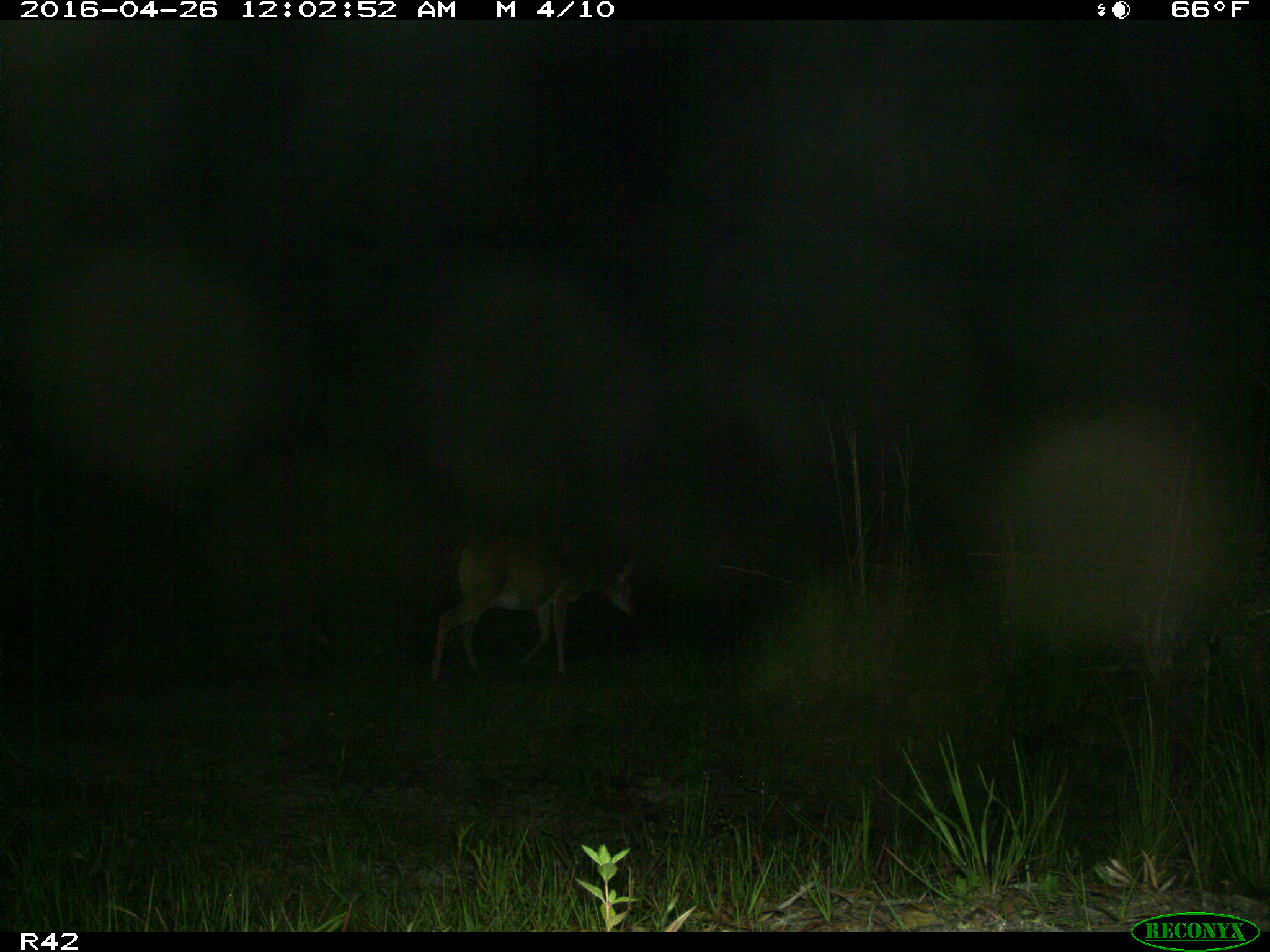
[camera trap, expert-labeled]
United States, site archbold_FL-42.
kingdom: Animalia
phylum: Chordata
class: Mammalia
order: Artiodactyla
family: Cervidae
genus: Odocoileus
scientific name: Odocoileus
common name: deer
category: unidentified deer